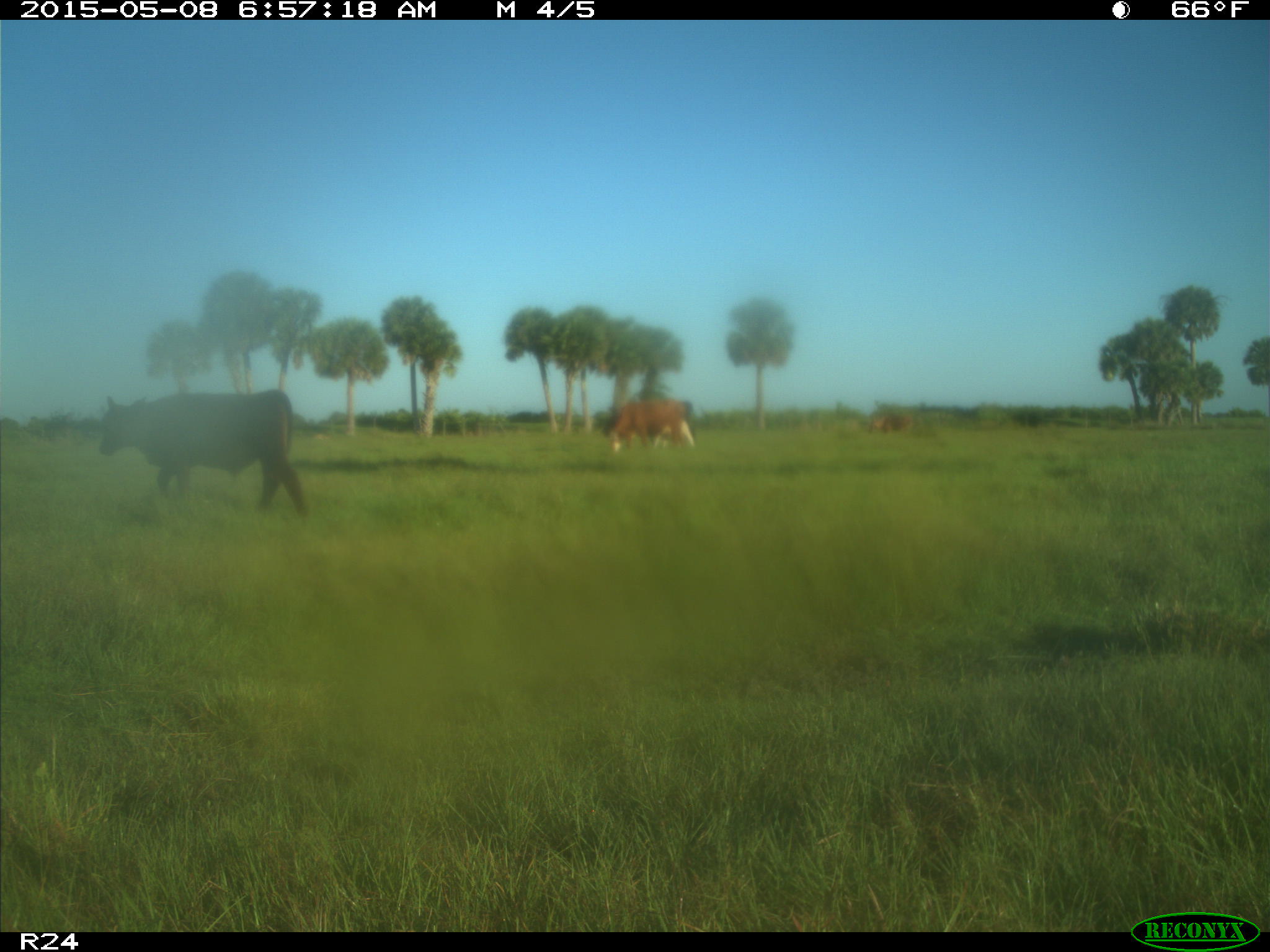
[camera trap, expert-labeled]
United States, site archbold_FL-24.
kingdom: Animalia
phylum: Chordata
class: Mammalia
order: Artiodactyla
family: Bovidae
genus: Bos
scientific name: Bos taurus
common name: domestic cow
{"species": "Bos taurus (domestic cow)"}